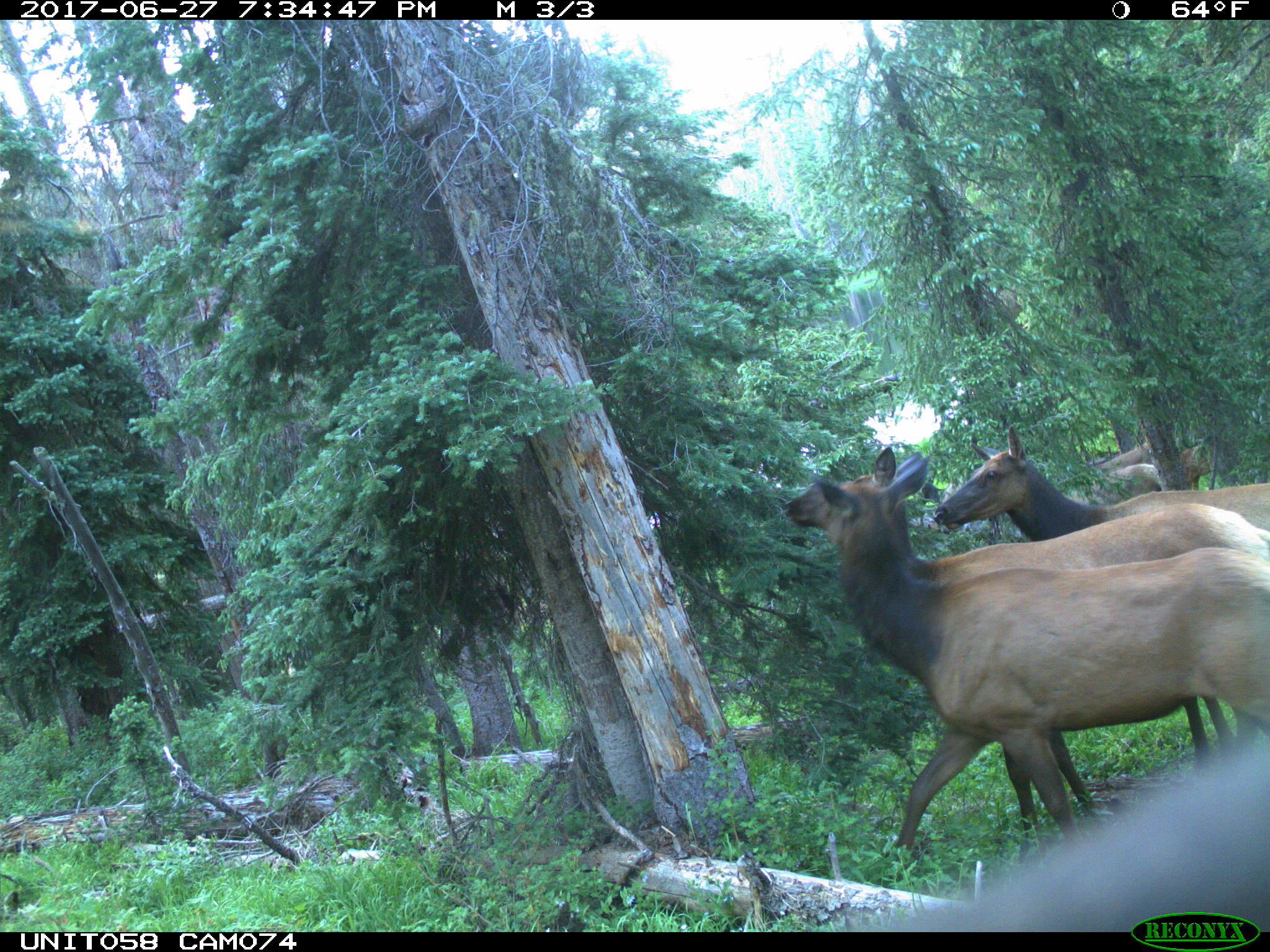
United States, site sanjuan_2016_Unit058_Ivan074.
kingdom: Animalia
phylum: Chordata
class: Mammalia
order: Artiodactyla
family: Cervidae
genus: Cervus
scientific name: Cervus elaphus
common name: red deer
Cervus elaphus (red deer).